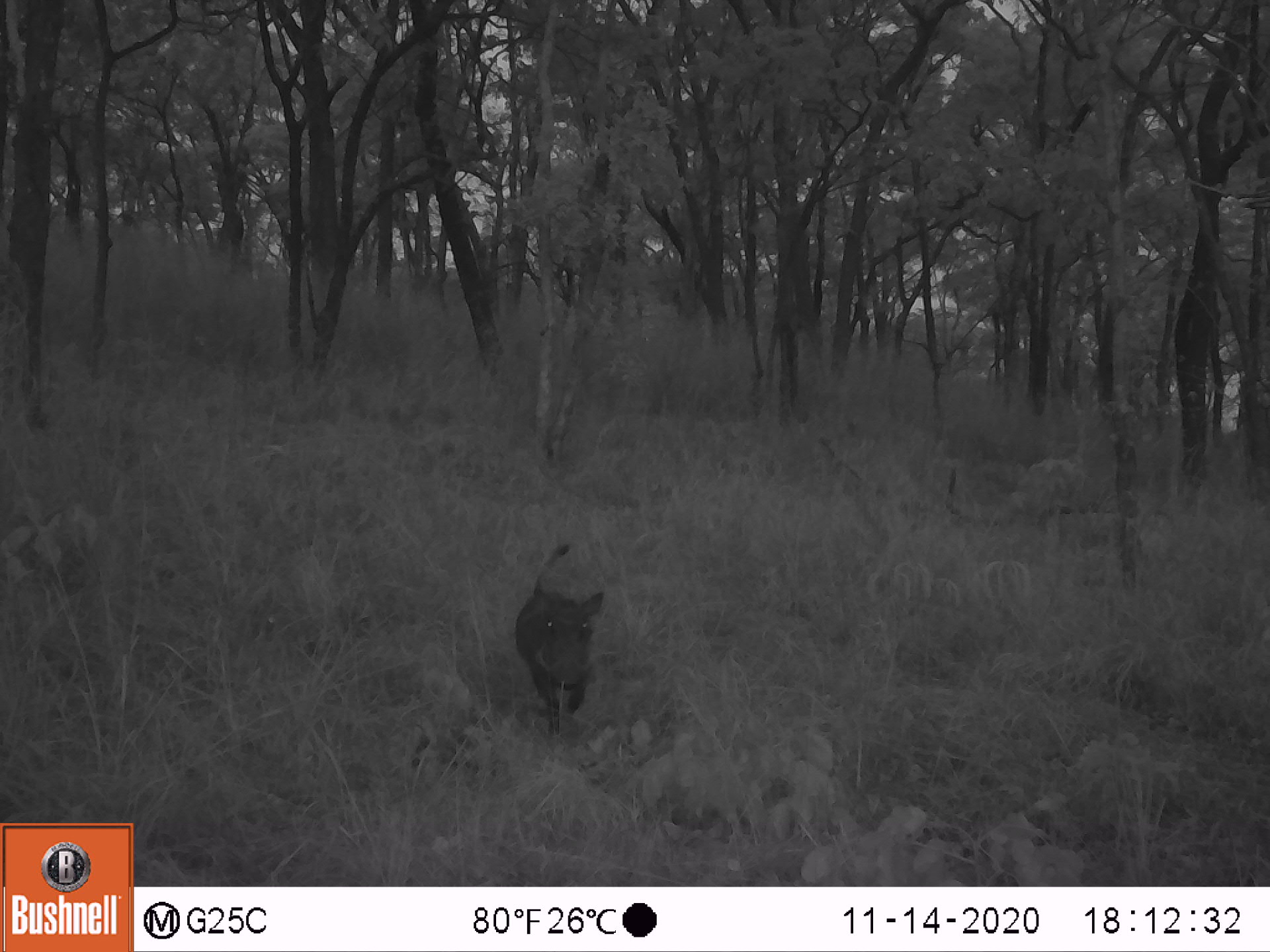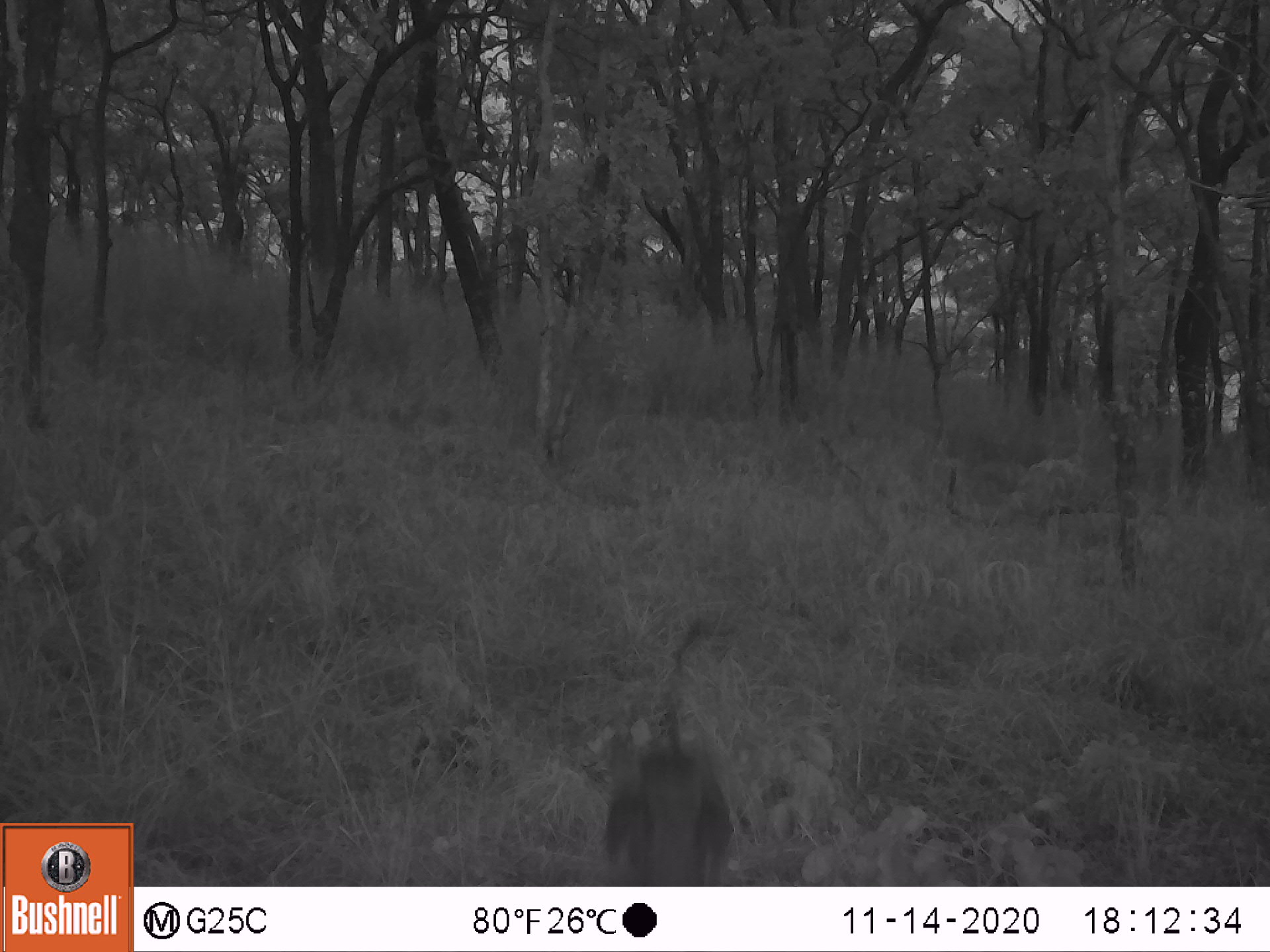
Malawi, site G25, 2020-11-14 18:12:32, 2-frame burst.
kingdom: Animalia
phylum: Chordata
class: Mammalia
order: Artiodactyla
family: Suidae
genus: Phacochoerus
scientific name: Phacochoerus africanus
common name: common warthog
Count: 1.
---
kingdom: Animalia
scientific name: Animalia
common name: other animal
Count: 1.